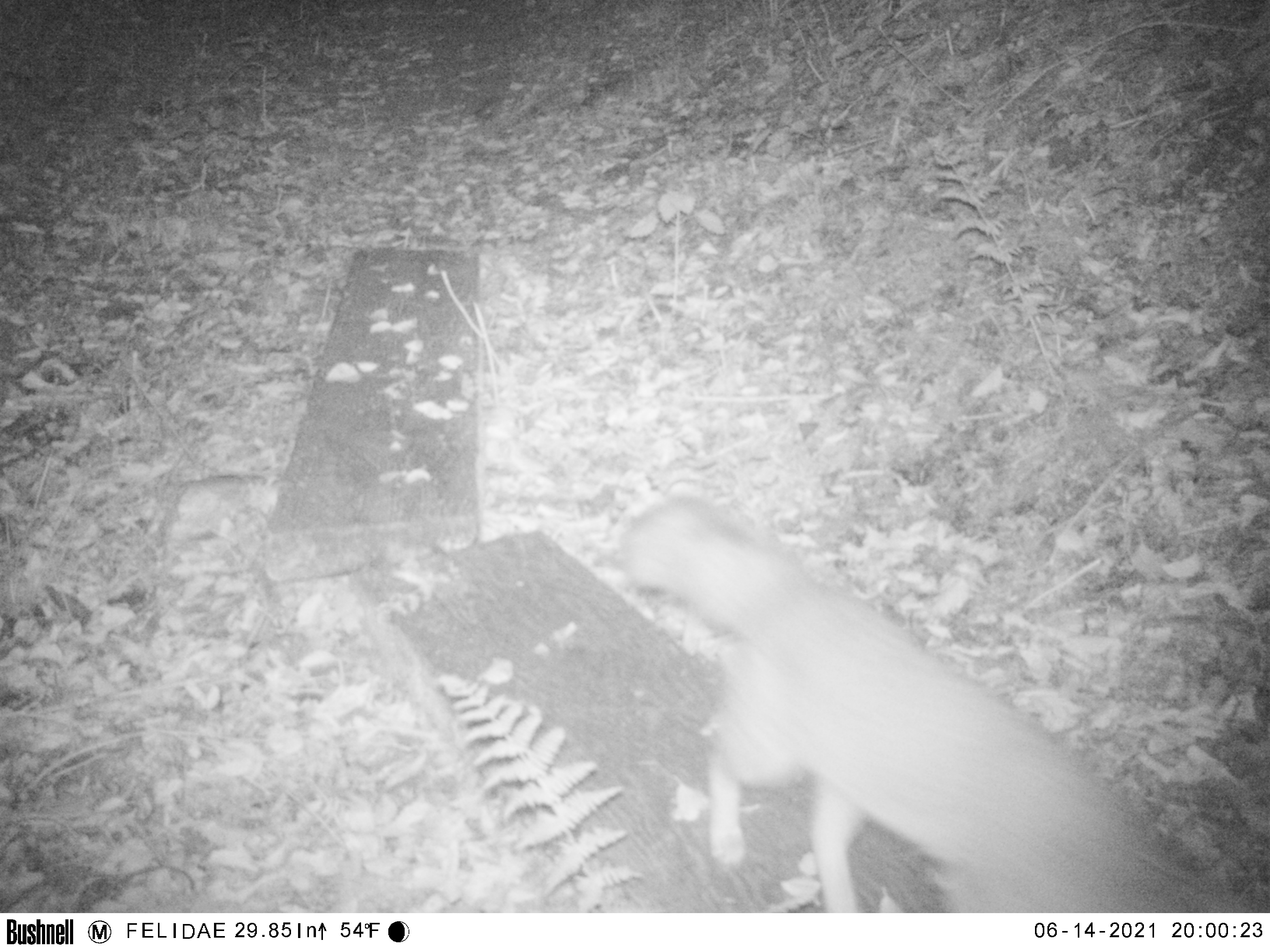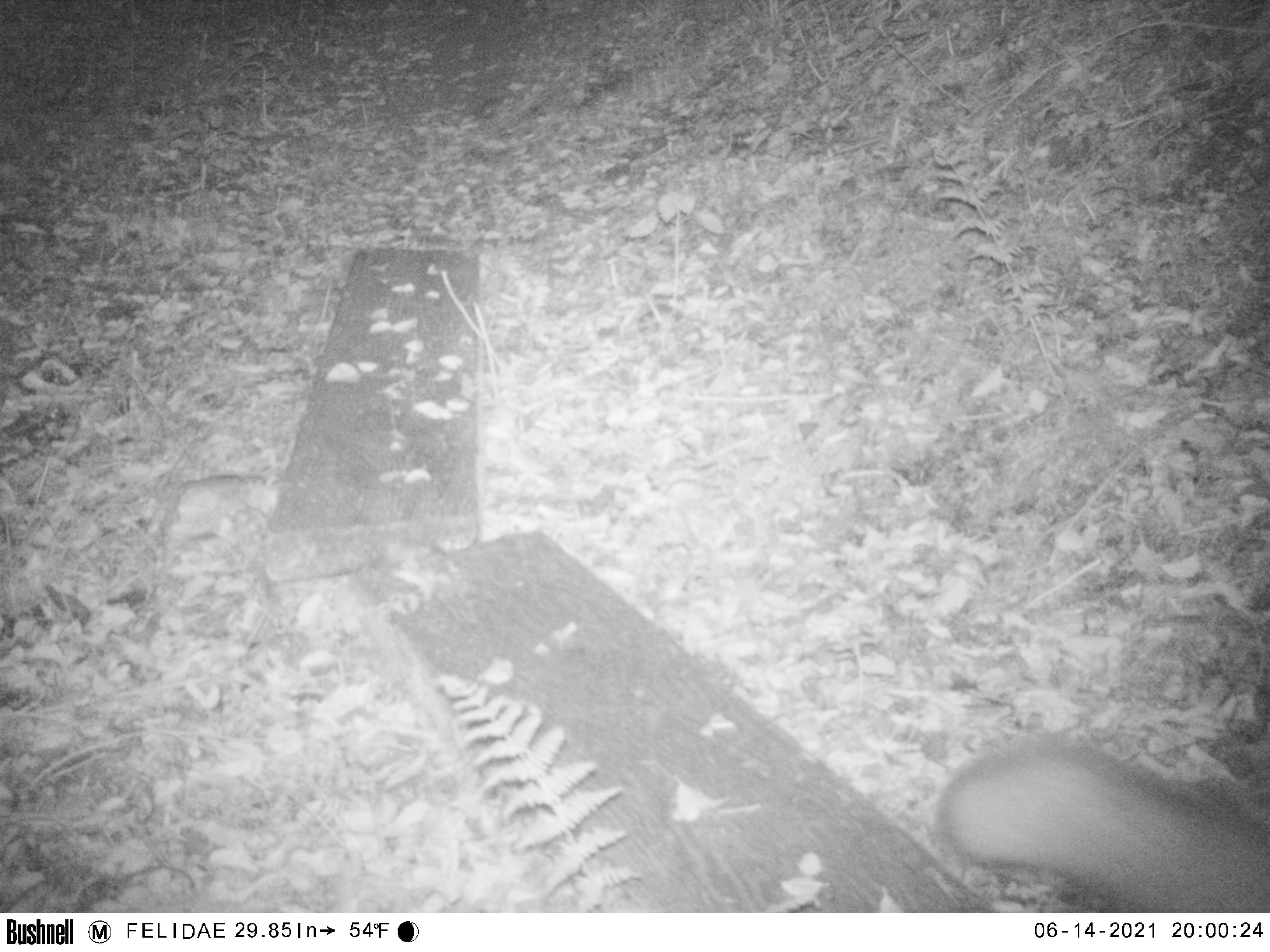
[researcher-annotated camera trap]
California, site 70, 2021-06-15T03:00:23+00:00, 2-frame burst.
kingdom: Animalia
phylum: Chordata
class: Mammalia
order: Carnivora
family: Canidae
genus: Urocyon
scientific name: Urocyon cinereoargenteus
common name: gray fox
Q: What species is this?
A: Gray fox (Urocyon cinereoargenteus).